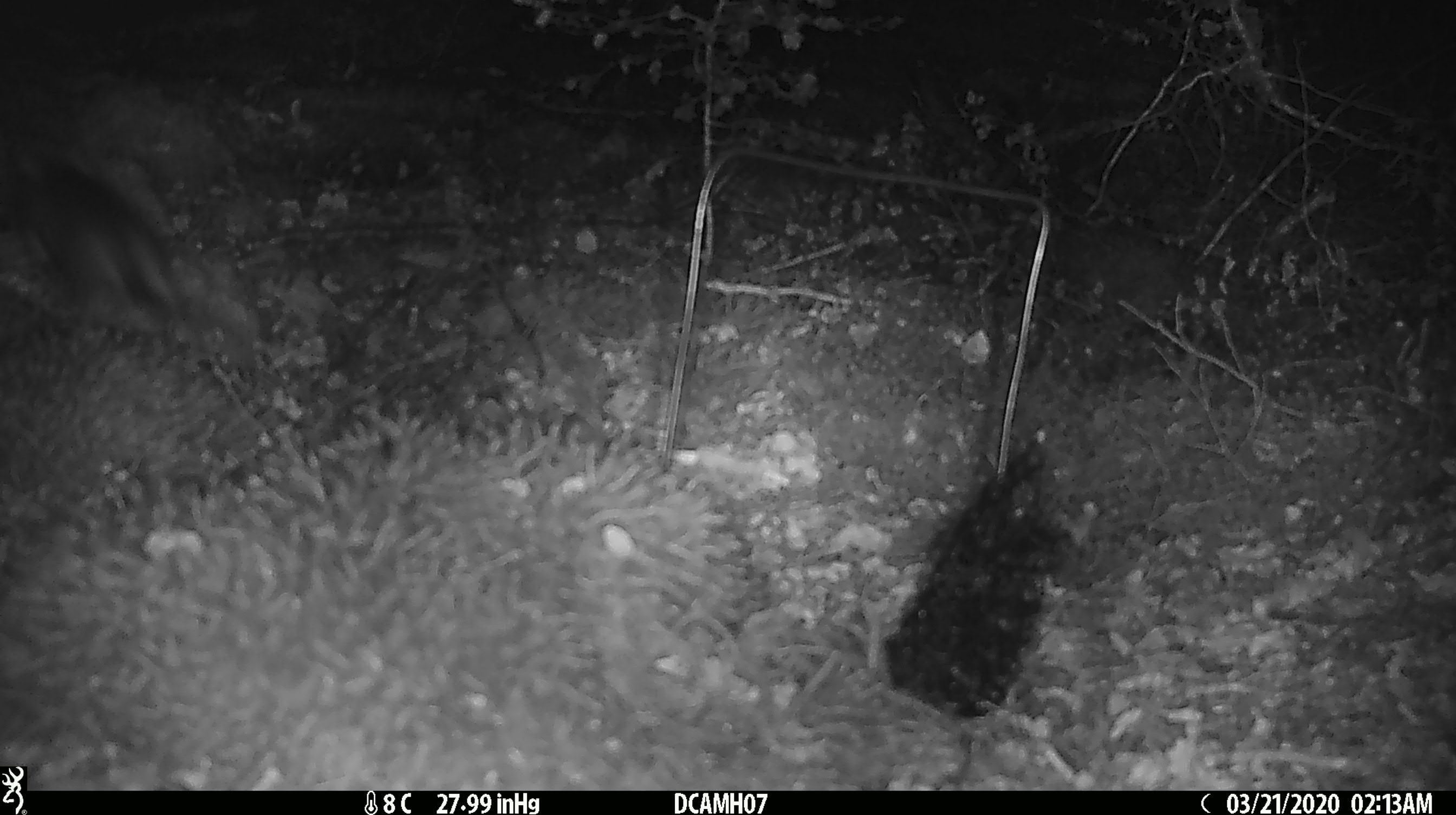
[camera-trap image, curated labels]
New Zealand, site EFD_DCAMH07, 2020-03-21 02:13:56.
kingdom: Animalia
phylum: Chordata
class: Mammalia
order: Diprotodontia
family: Phalangeridae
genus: Trichosurus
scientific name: Trichosurus vulpecula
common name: common brushtail possum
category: possum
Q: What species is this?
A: Possum (common brushtail possum) (Trichosurus vulpecula).